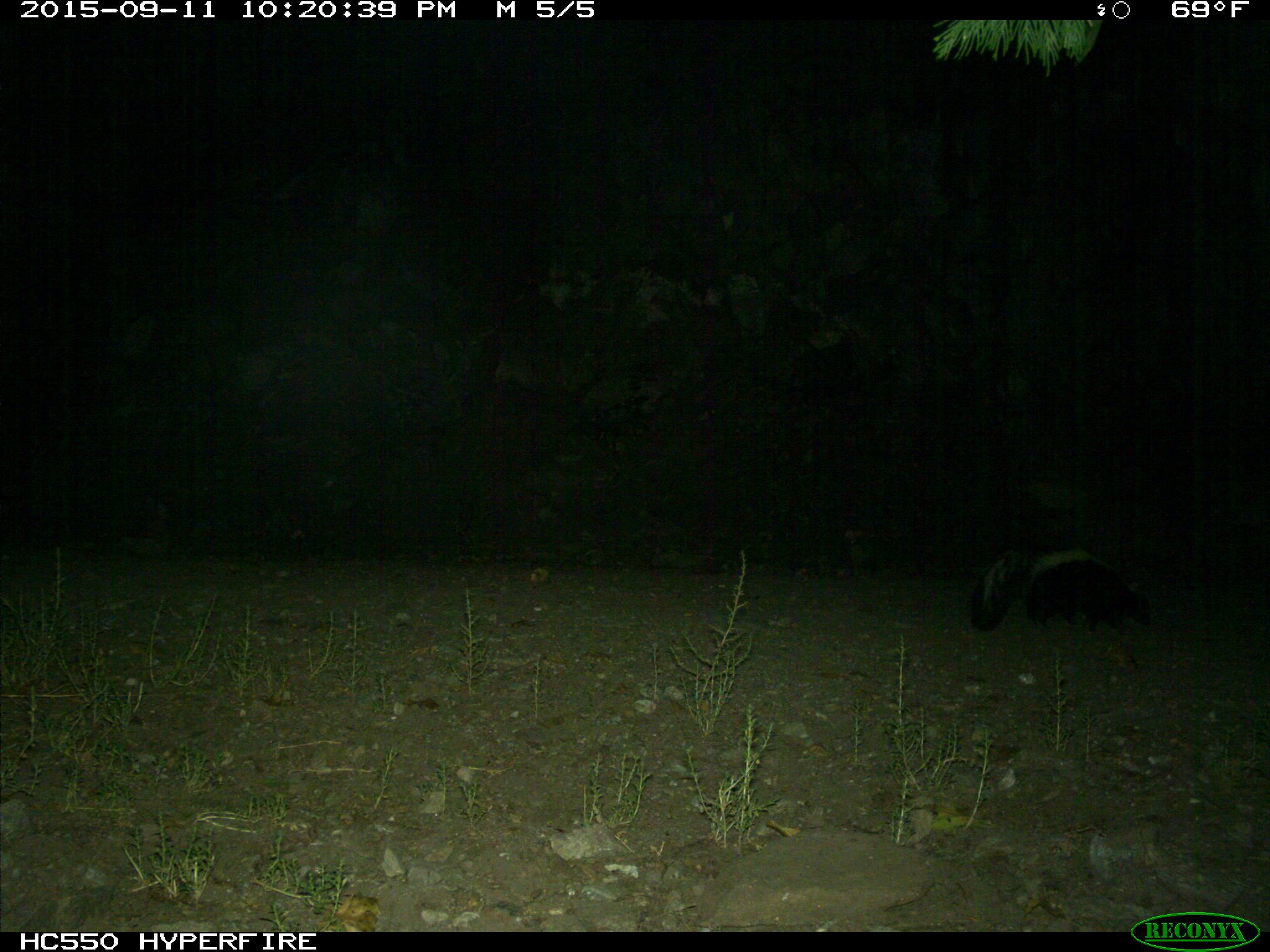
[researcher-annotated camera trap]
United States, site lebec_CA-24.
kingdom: Animalia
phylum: Chordata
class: Mammalia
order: Carnivora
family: Mephitidae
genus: Mephitis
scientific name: Mephitis mephitis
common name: striped skunk